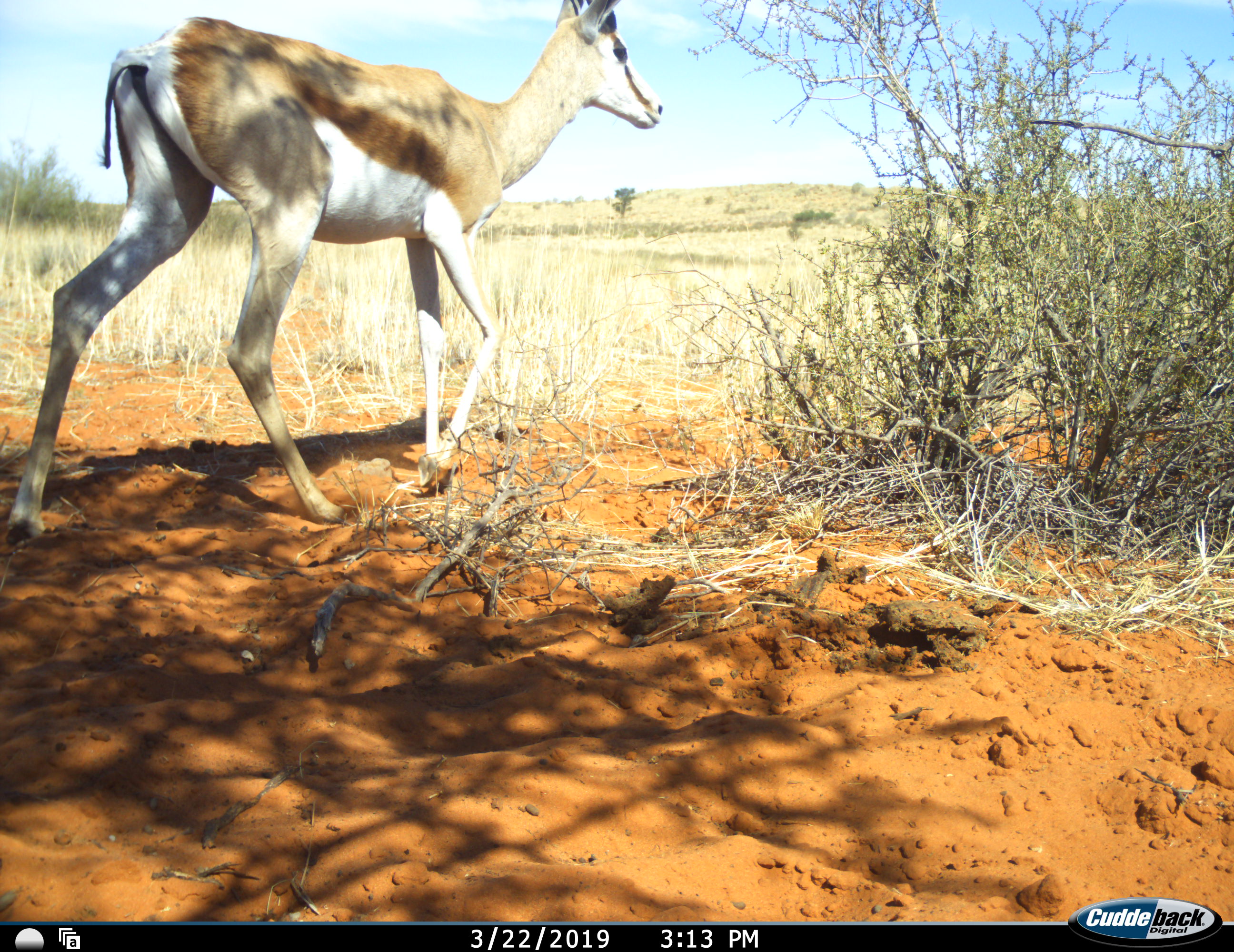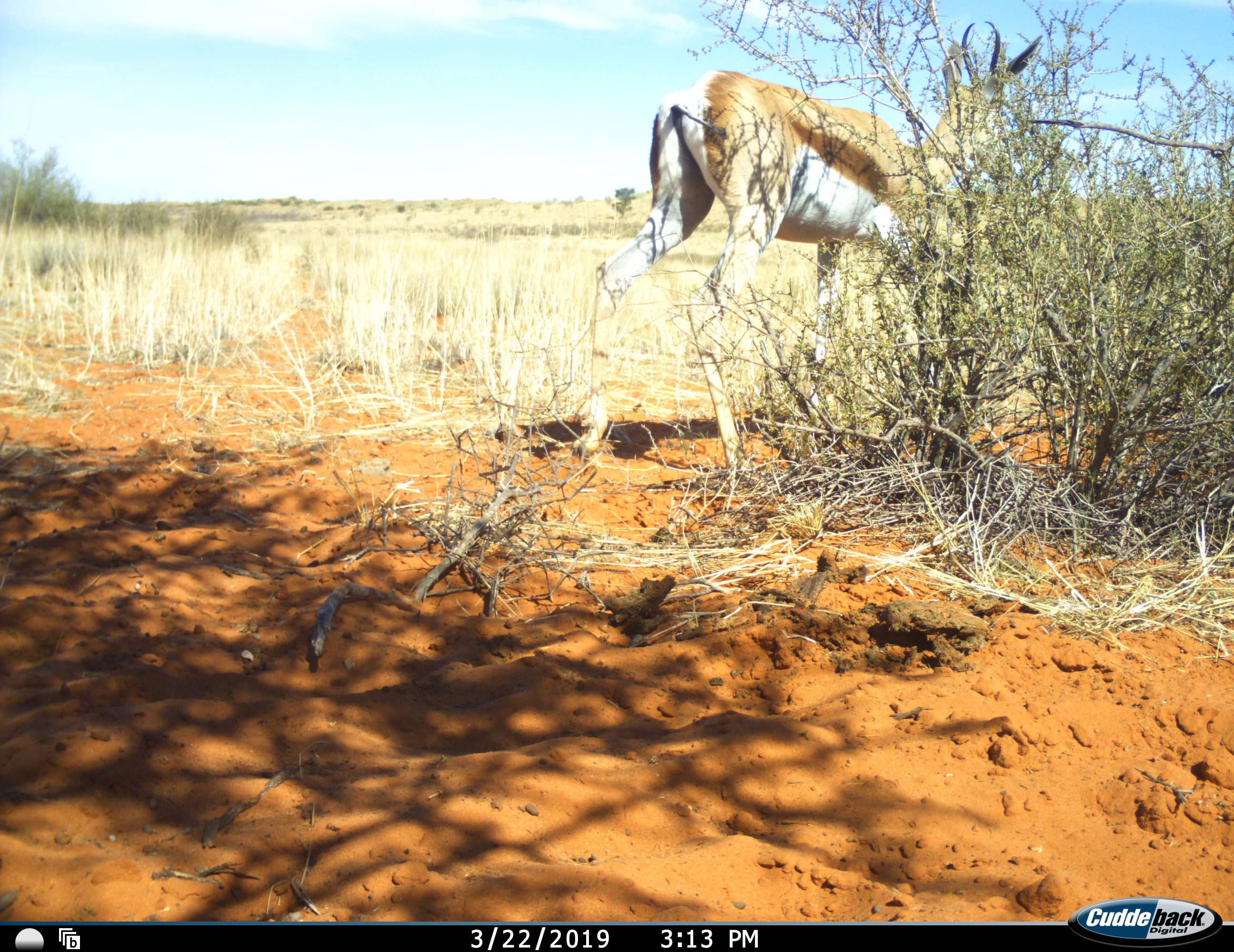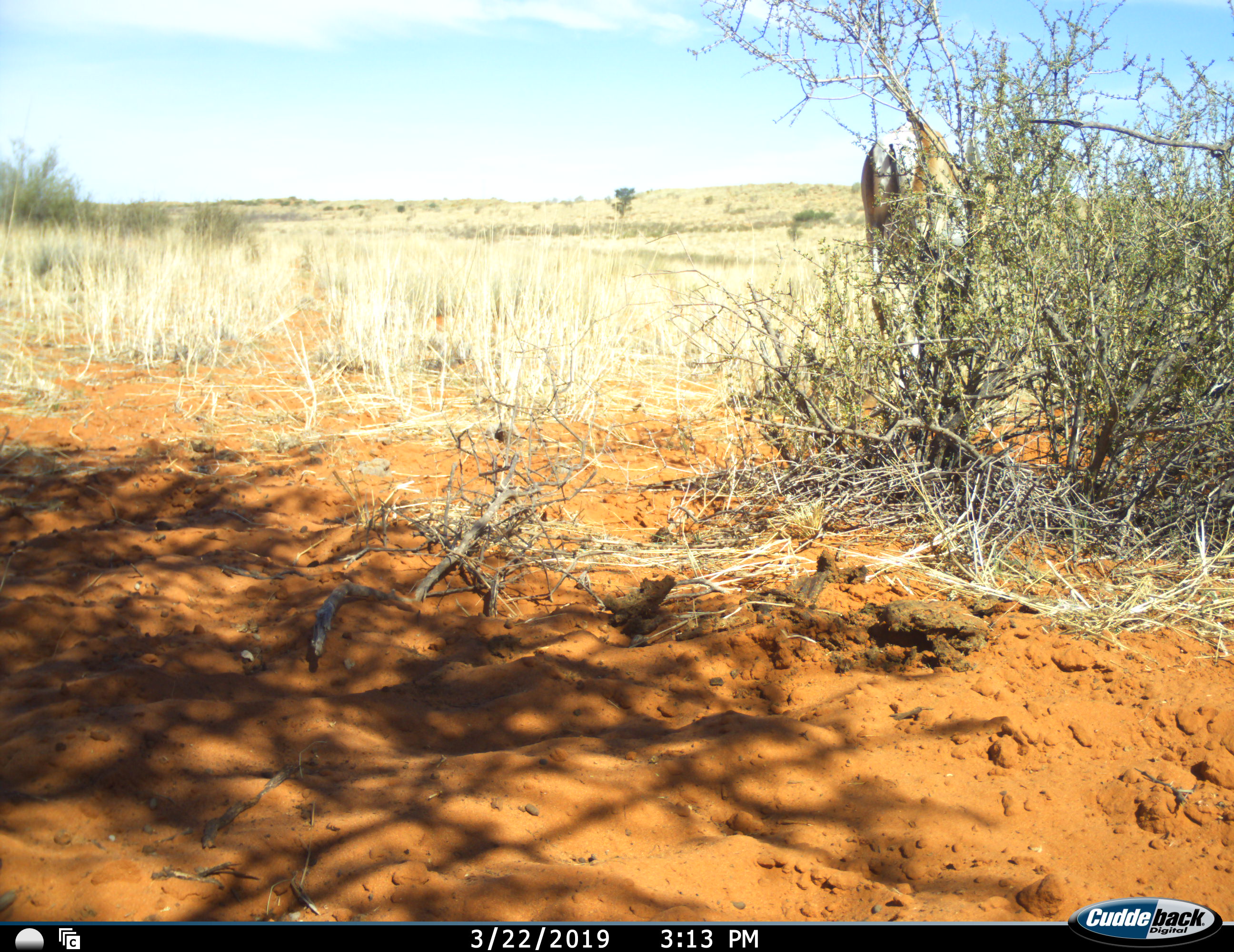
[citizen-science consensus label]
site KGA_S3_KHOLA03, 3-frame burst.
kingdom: Animalia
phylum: Chordata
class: Mammalia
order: Artiodactyla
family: Bovidae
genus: Antidorcas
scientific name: Antidorcas marsupialis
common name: springbok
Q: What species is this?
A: Springbok (Antidorcas marsupialis).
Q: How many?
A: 1.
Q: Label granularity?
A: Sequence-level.